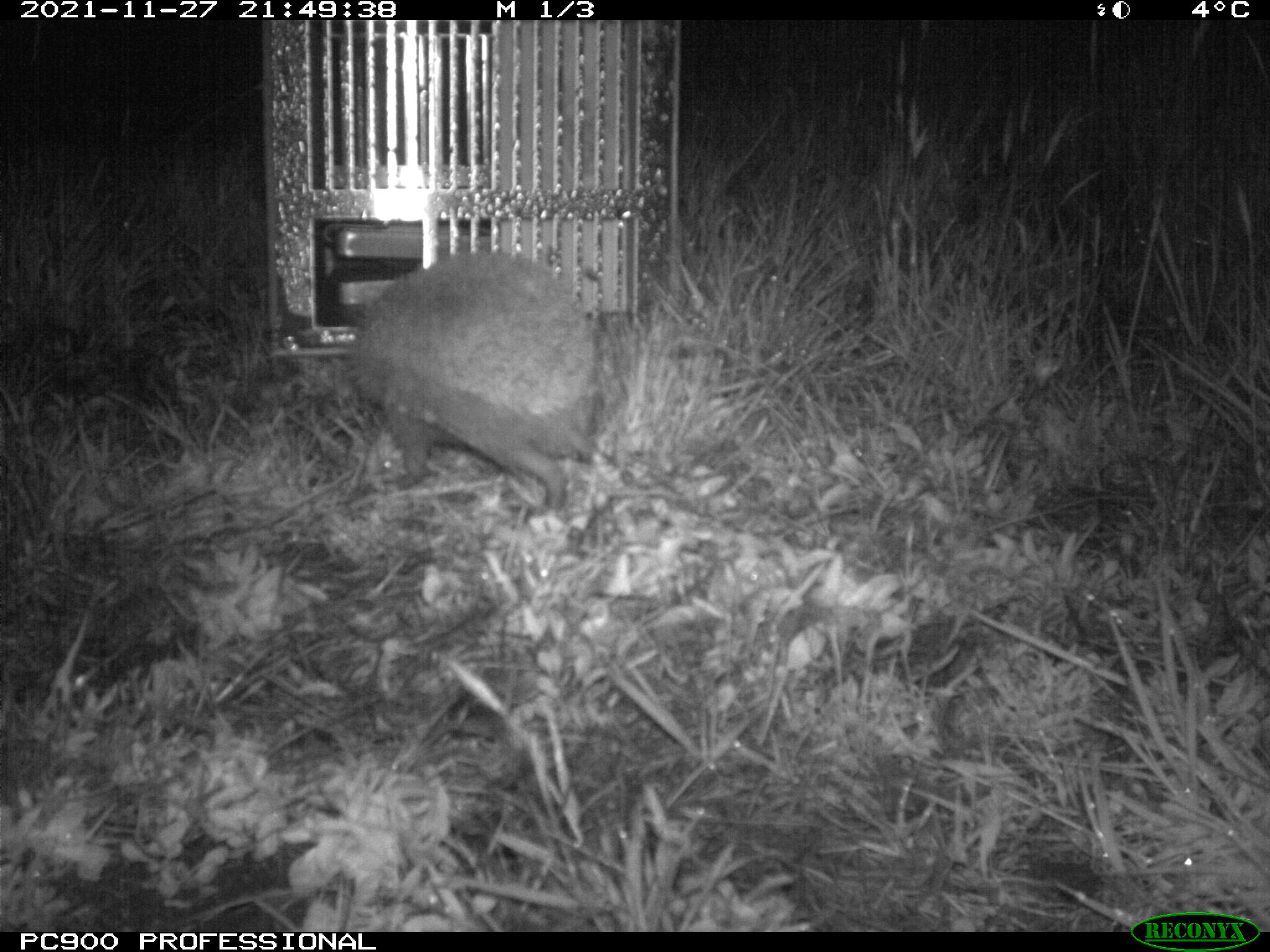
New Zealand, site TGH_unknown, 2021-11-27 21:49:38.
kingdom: Animalia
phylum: Chordata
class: Mammalia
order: Eulipotyphla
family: Erinaceidae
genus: Erinaceus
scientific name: Erinaceus europaeus europaeus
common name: european hedgehog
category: hedgehog